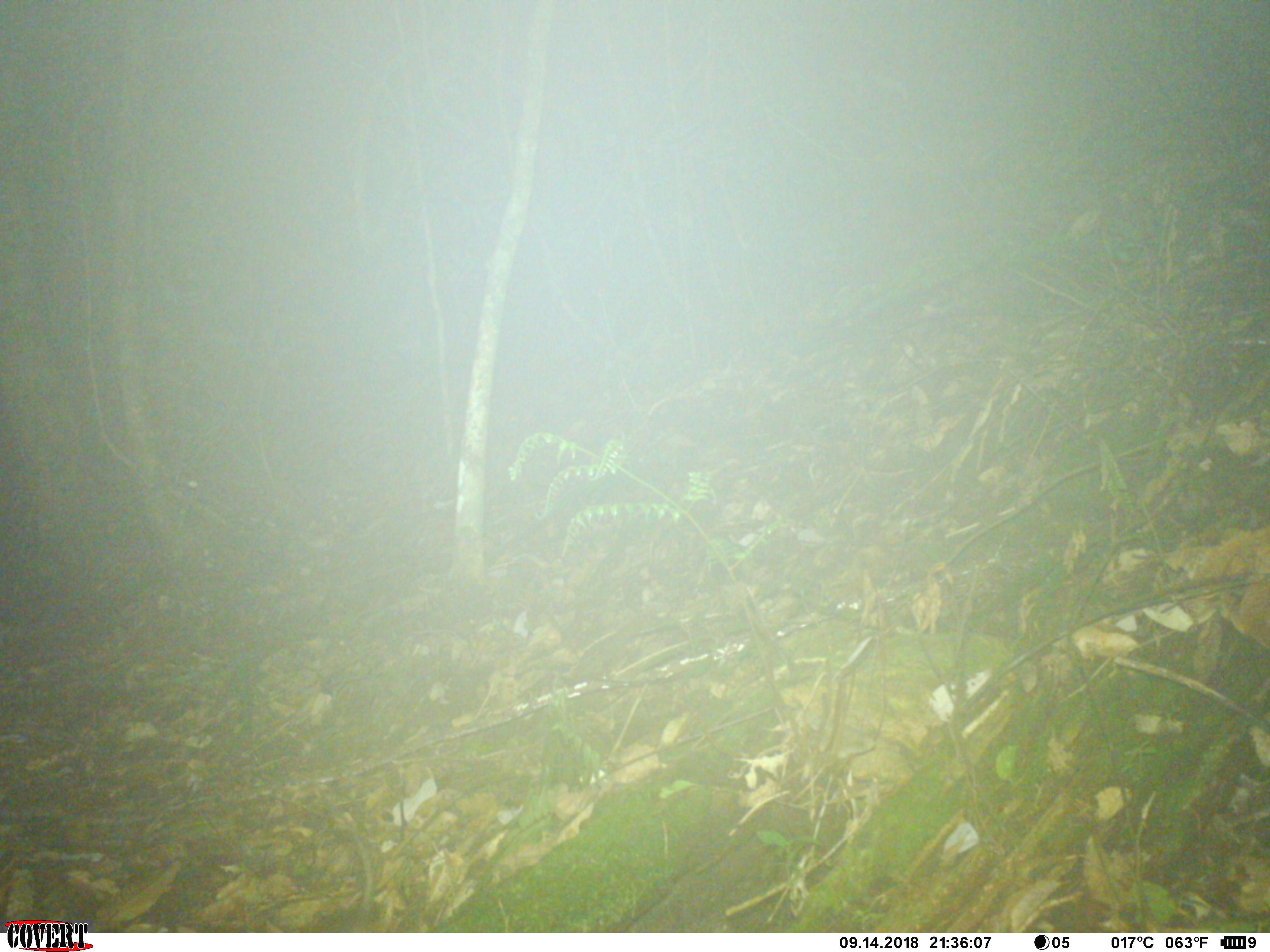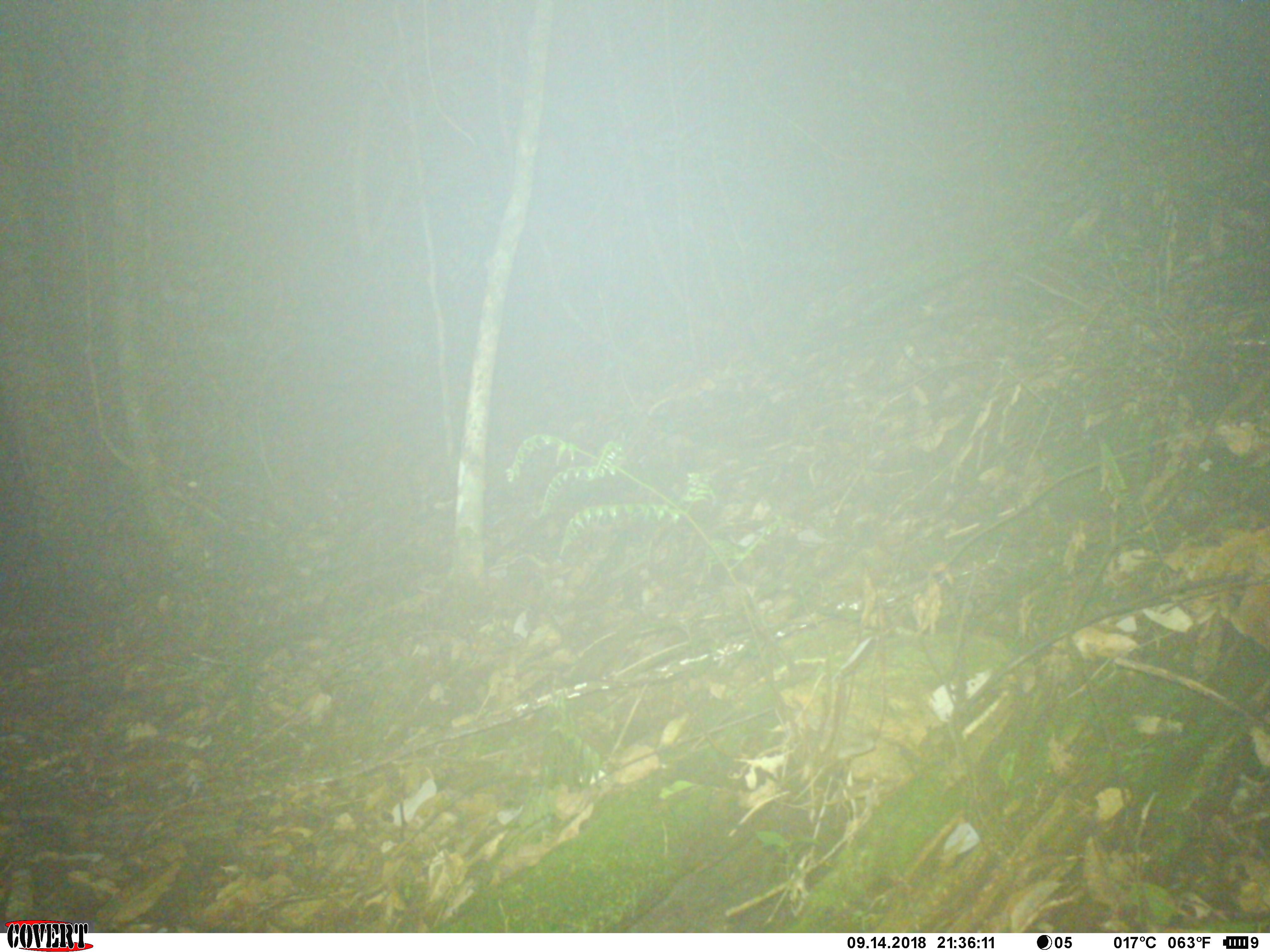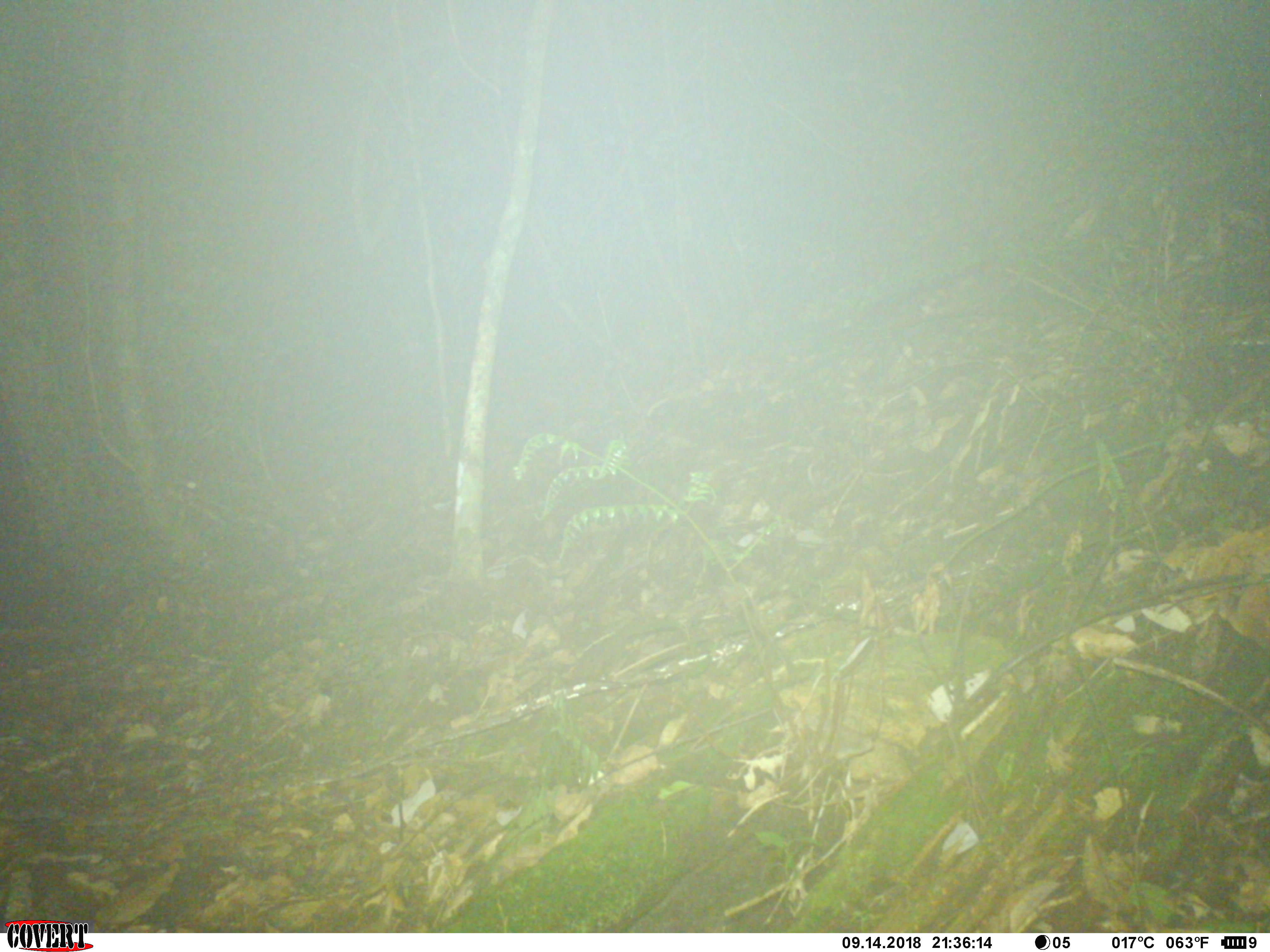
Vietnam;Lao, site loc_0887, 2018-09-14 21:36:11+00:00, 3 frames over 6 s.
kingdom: Animalia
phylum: Chordata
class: Mammalia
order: Rodentia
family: Muridae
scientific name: Muridae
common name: old-world mice and rats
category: unidentified murid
Unidentified murid (old-world mice and rats) (Muridae). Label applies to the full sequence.